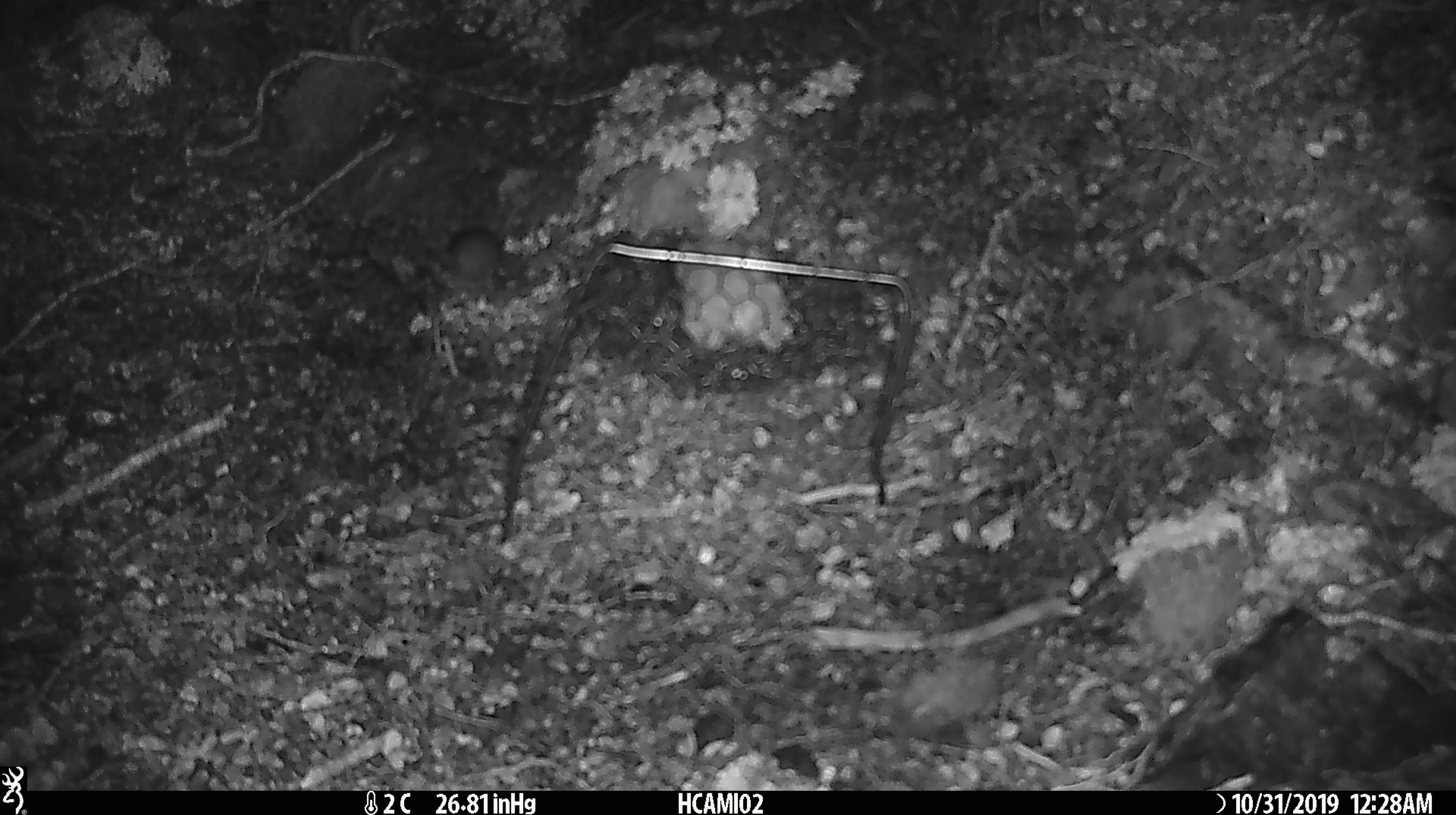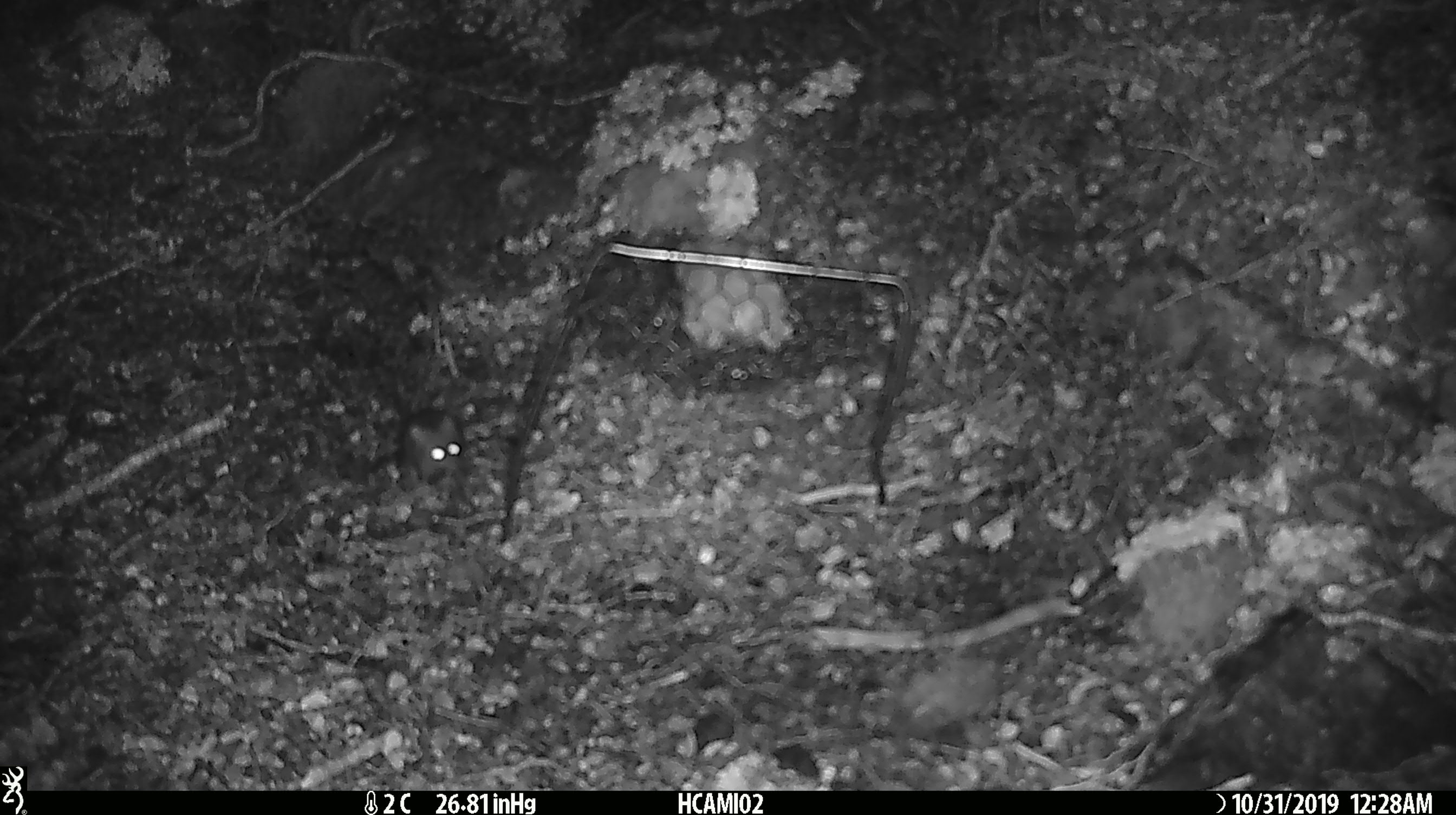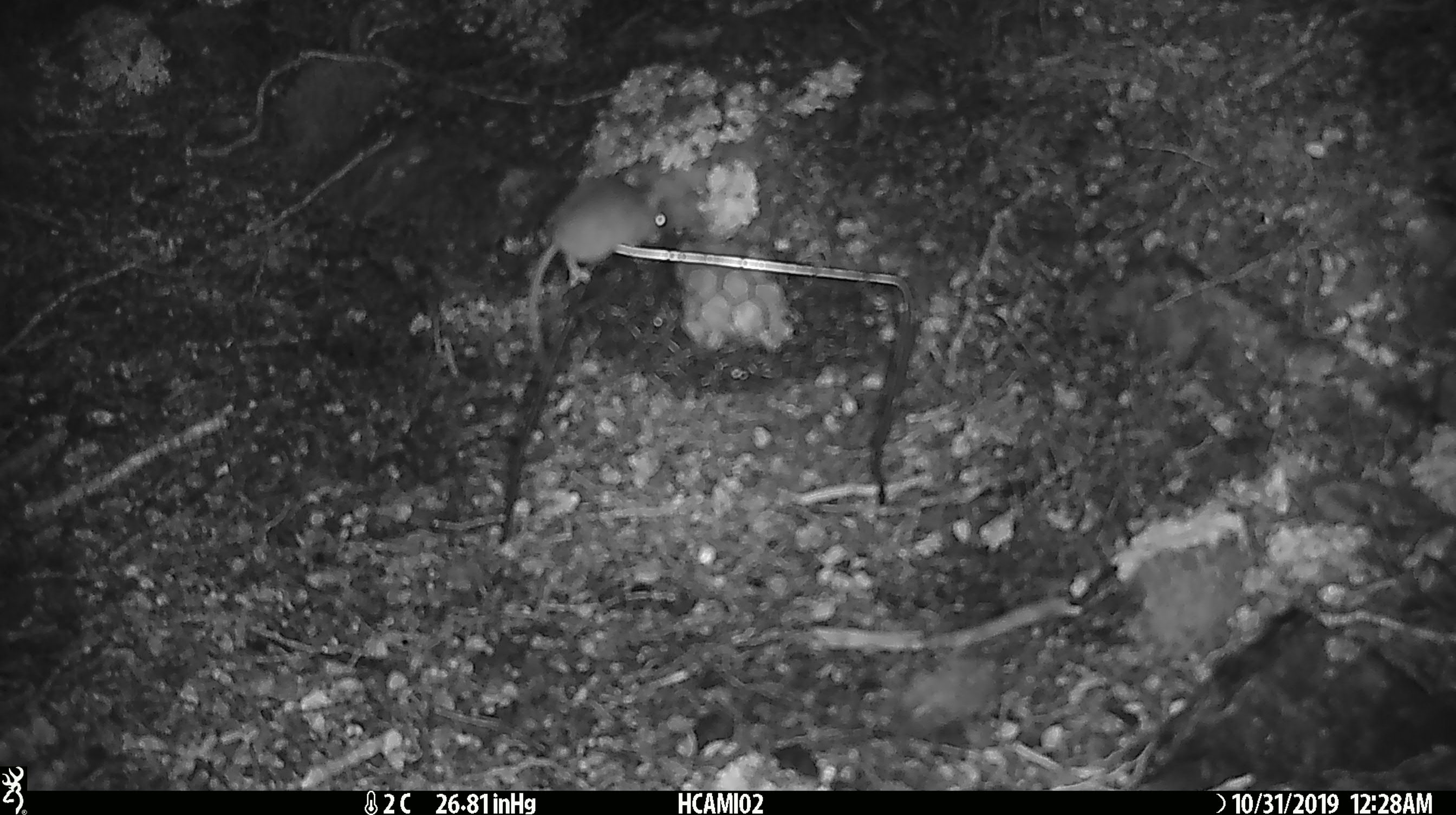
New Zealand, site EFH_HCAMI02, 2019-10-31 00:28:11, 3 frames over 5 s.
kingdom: Animalia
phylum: Chordata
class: Mammalia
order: Rodentia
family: Muridae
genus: Mus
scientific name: Mus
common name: mouse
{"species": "mouse (Mus)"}